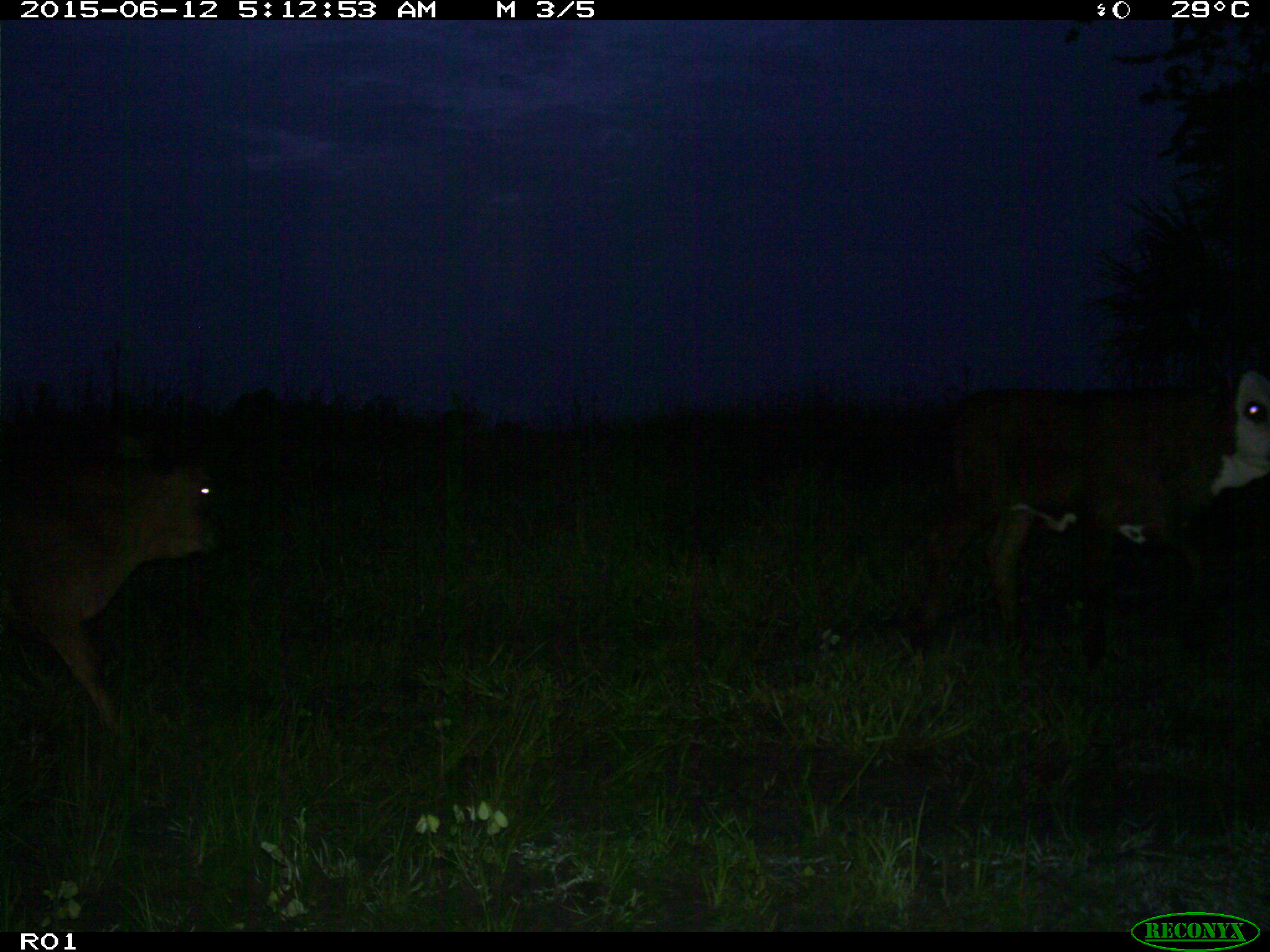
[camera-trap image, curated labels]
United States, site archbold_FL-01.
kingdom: Animalia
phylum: Chordata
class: Mammalia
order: Artiodactyla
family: Bovidae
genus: Bos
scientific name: Bos taurus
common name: domestic cow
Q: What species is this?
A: Bos taurus (domestic cow).